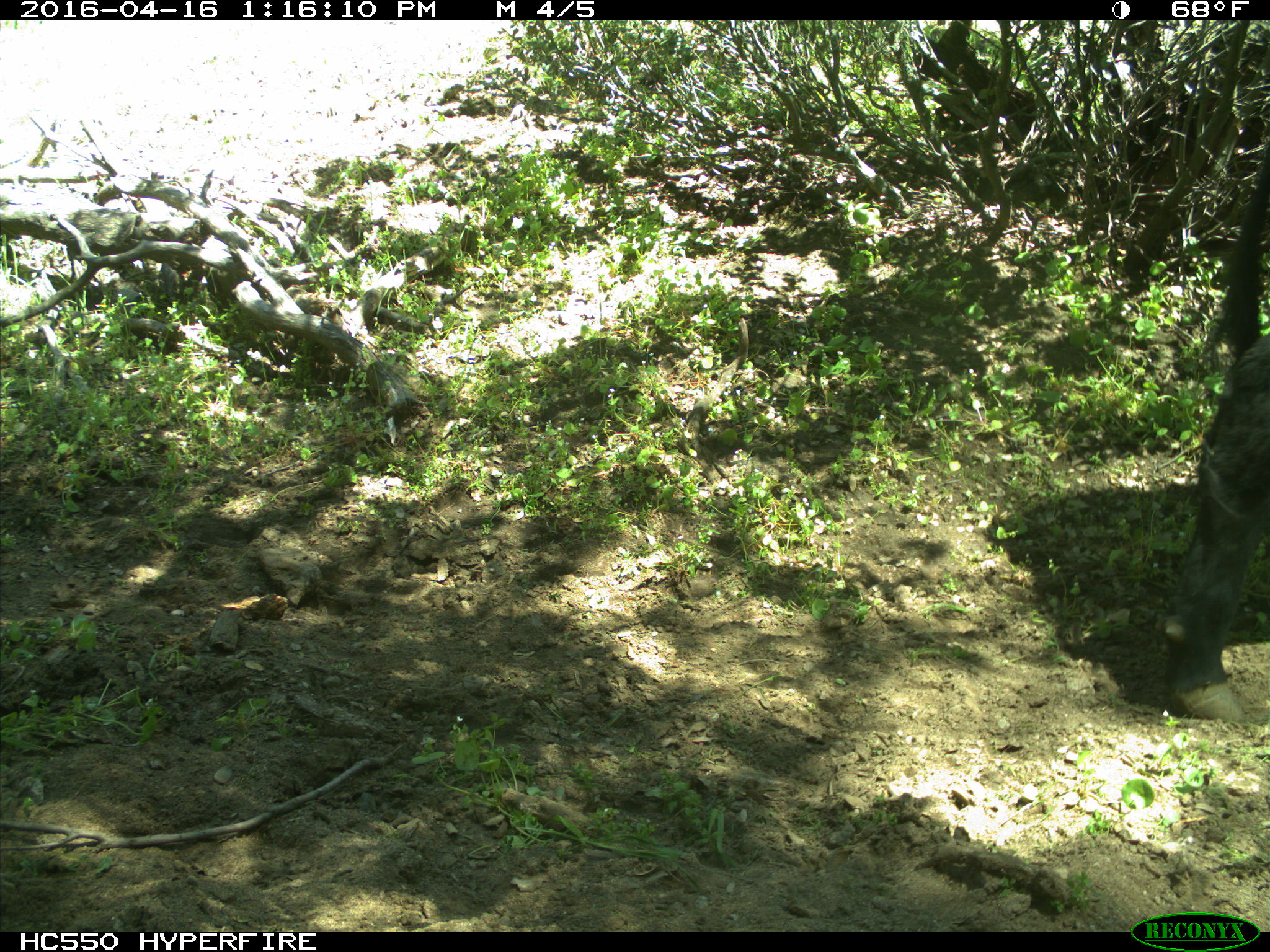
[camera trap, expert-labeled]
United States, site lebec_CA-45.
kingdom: Animalia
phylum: Chordata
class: Mammalia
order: Artiodactyla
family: Bovidae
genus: Bos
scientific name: Bos taurus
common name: domestic cow